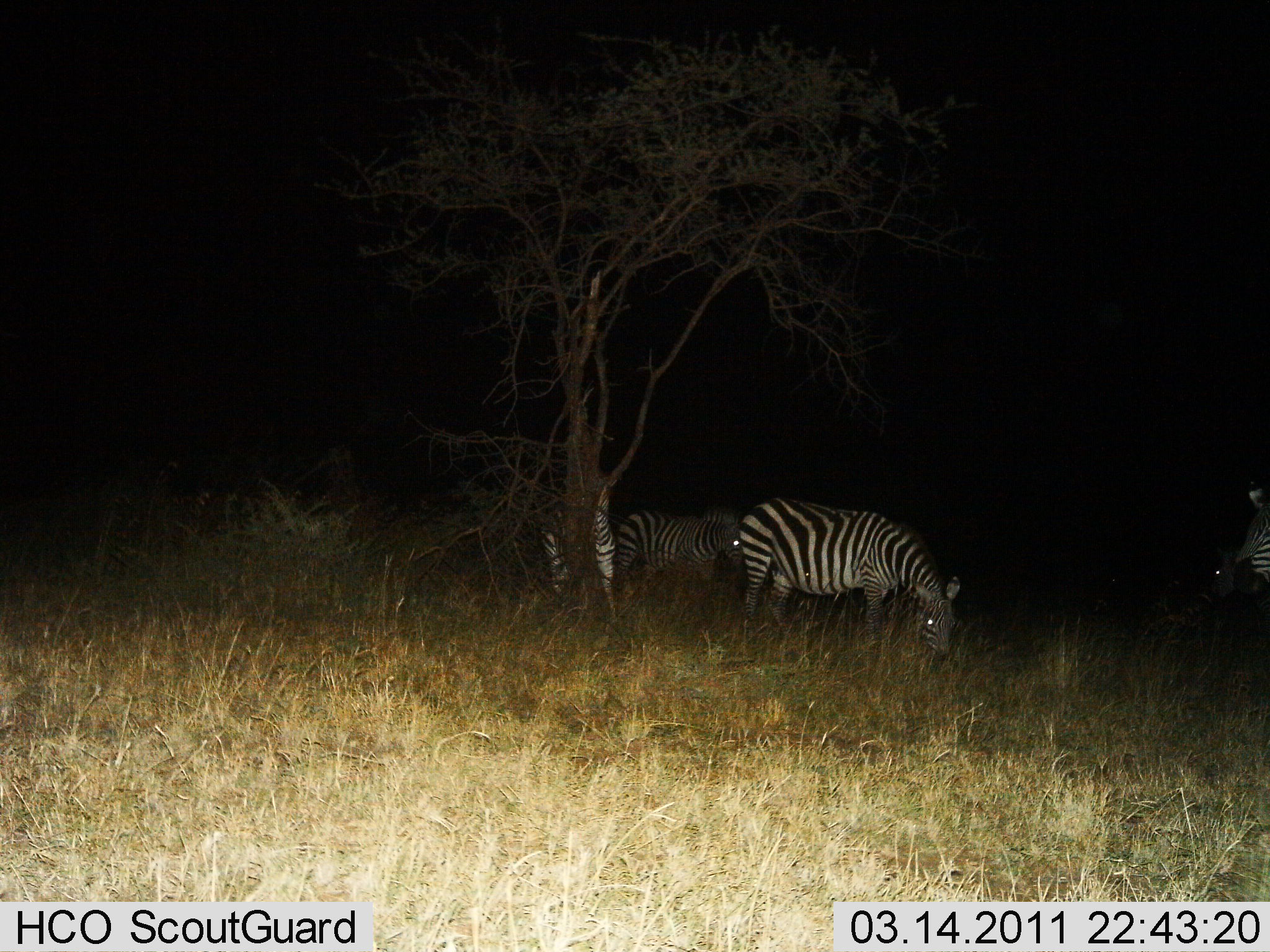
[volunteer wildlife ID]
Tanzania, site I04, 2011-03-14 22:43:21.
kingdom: Animalia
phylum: Chordata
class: Mammalia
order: Perissodactyla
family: Equidae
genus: Equus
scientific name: Equus quagga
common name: plains zebra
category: zebra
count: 4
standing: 67%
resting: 17%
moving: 17%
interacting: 0%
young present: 0%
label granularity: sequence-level